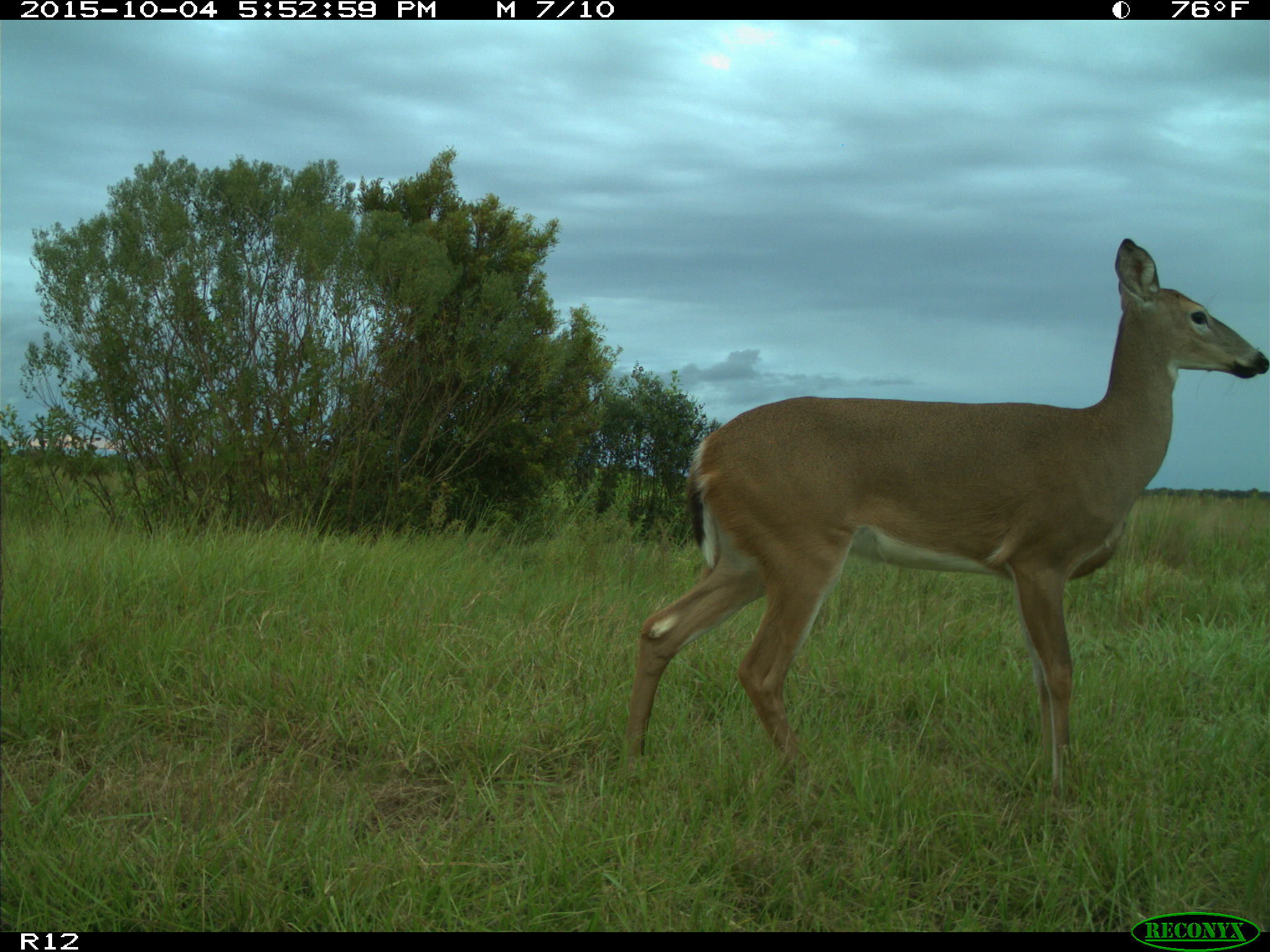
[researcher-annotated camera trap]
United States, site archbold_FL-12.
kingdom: Animalia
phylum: Chordata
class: Mammalia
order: Artiodactyla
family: Cervidae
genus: Odocoileus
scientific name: Odocoileus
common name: deer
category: unidentified deer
Unidentified deer (deer) (Odocoileus).